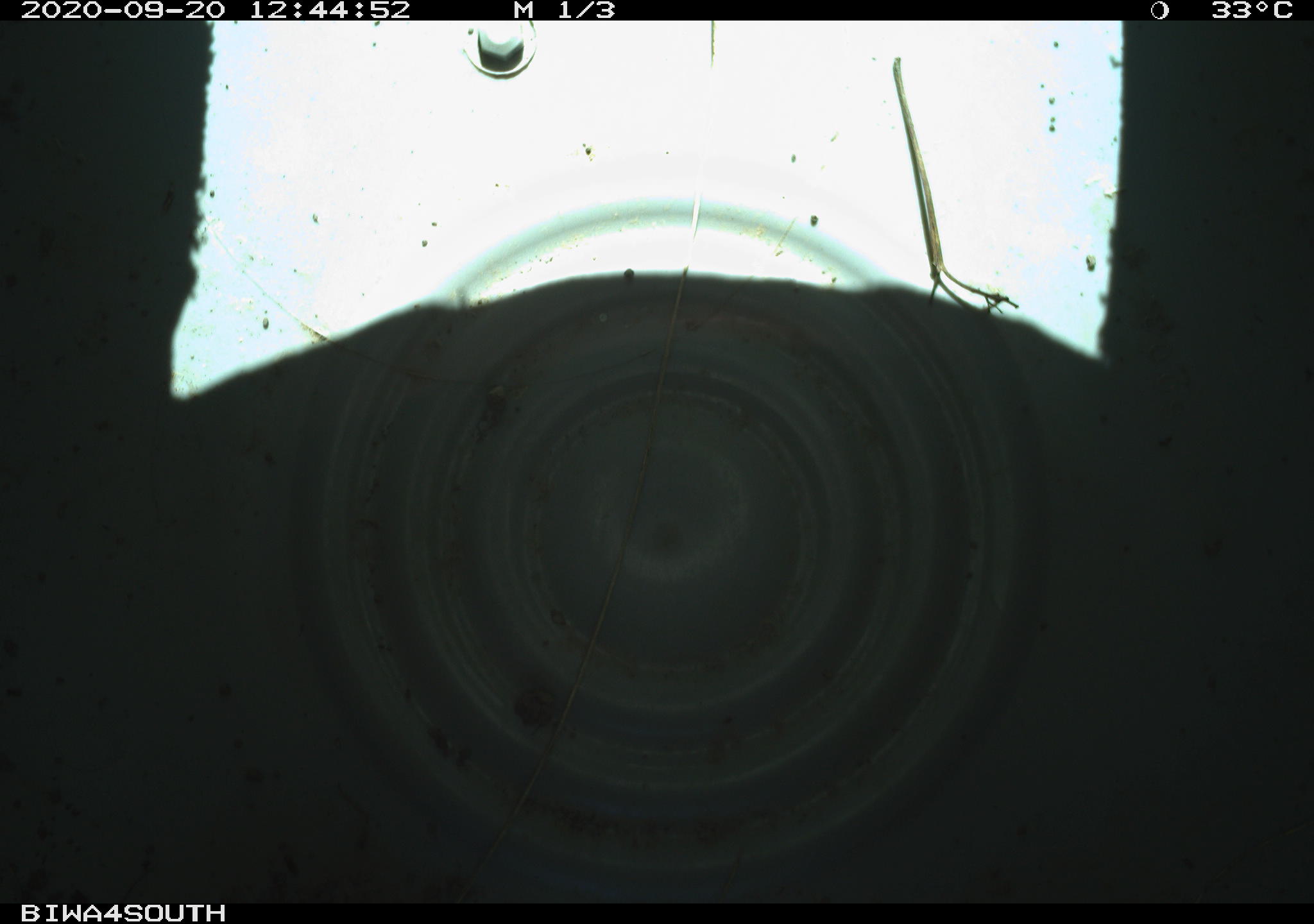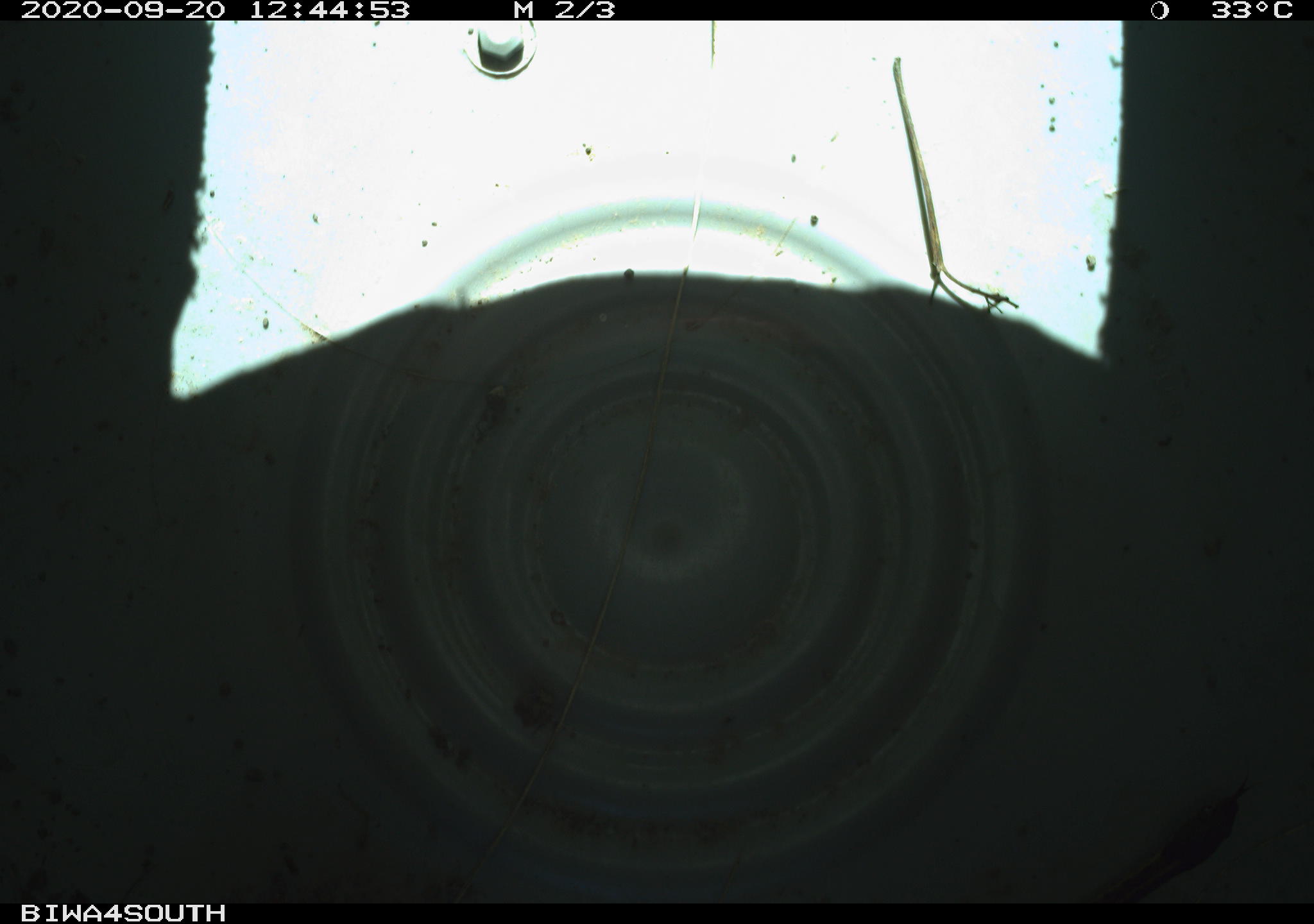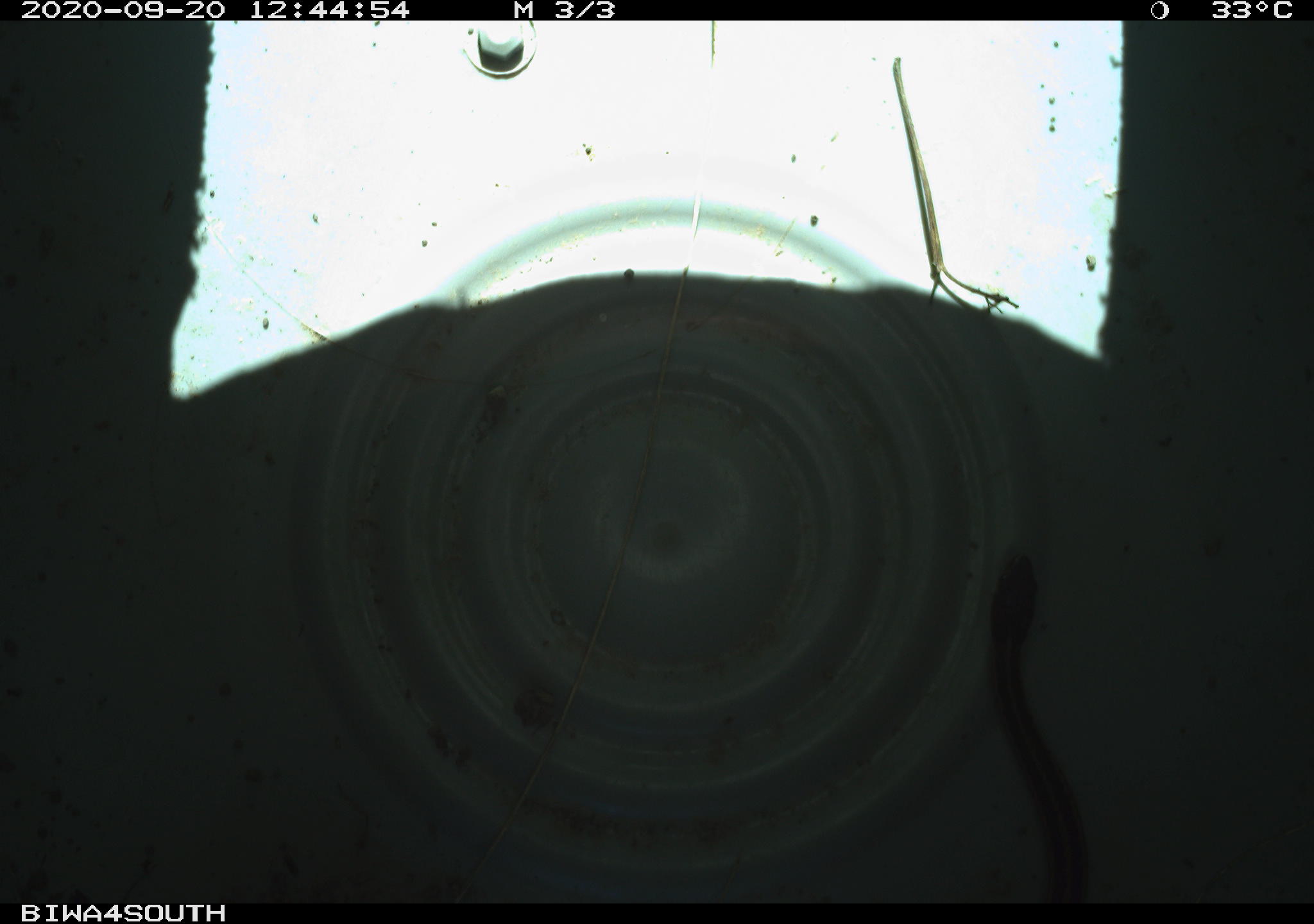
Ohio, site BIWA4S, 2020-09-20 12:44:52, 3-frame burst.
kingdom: Animalia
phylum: Chordata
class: Reptilia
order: Squamata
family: Colubridae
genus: Thamnophis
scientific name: Thamnophis sirtalis sirtalis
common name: eastern gartersnake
Eastern gartersnake (Thamnophis sirtalis sirtalis).